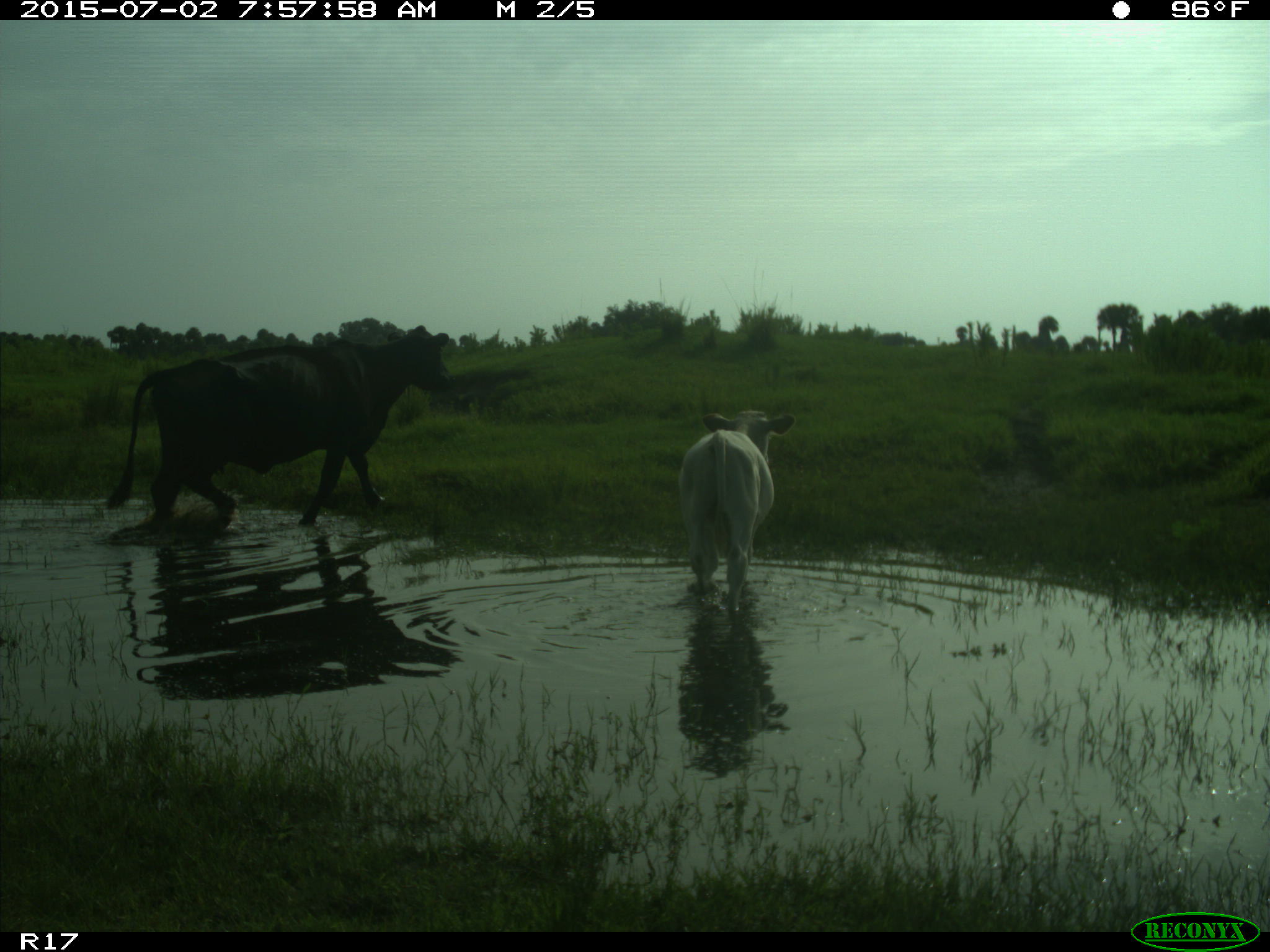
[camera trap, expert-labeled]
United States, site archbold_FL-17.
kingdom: Animalia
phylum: Chordata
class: Mammalia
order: Artiodactyla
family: Bovidae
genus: Bos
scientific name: Bos taurus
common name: domestic cow